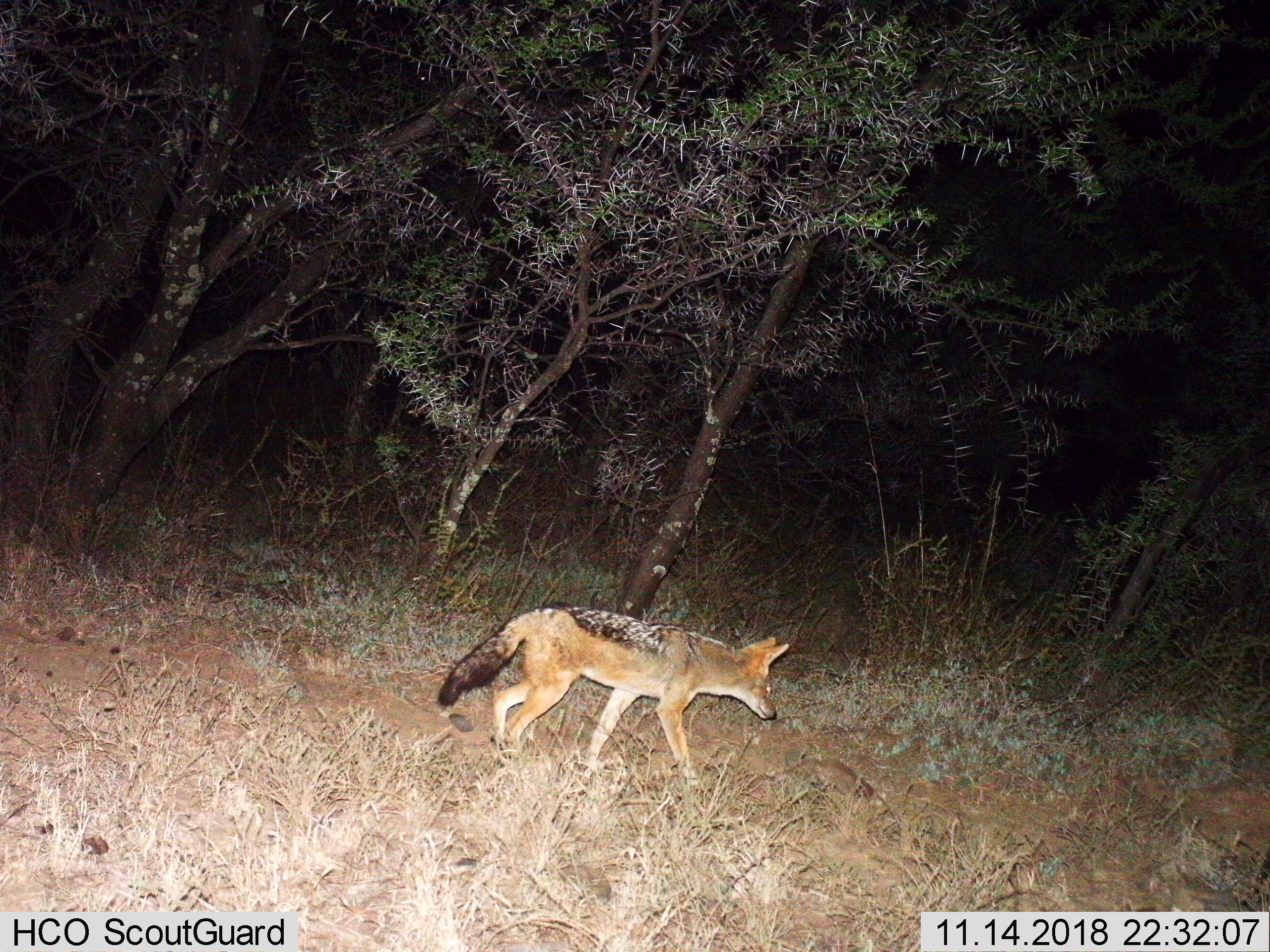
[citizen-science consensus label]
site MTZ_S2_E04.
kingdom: Animalia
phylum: Chordata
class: Mammalia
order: Carnivora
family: Canidae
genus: Lupulella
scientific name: Lupulella mesomelas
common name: black-backed jackal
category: jackalblackbacked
Jackalblackbacked (black-backed jackal) (Lupulella mesomelas), count 1. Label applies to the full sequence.